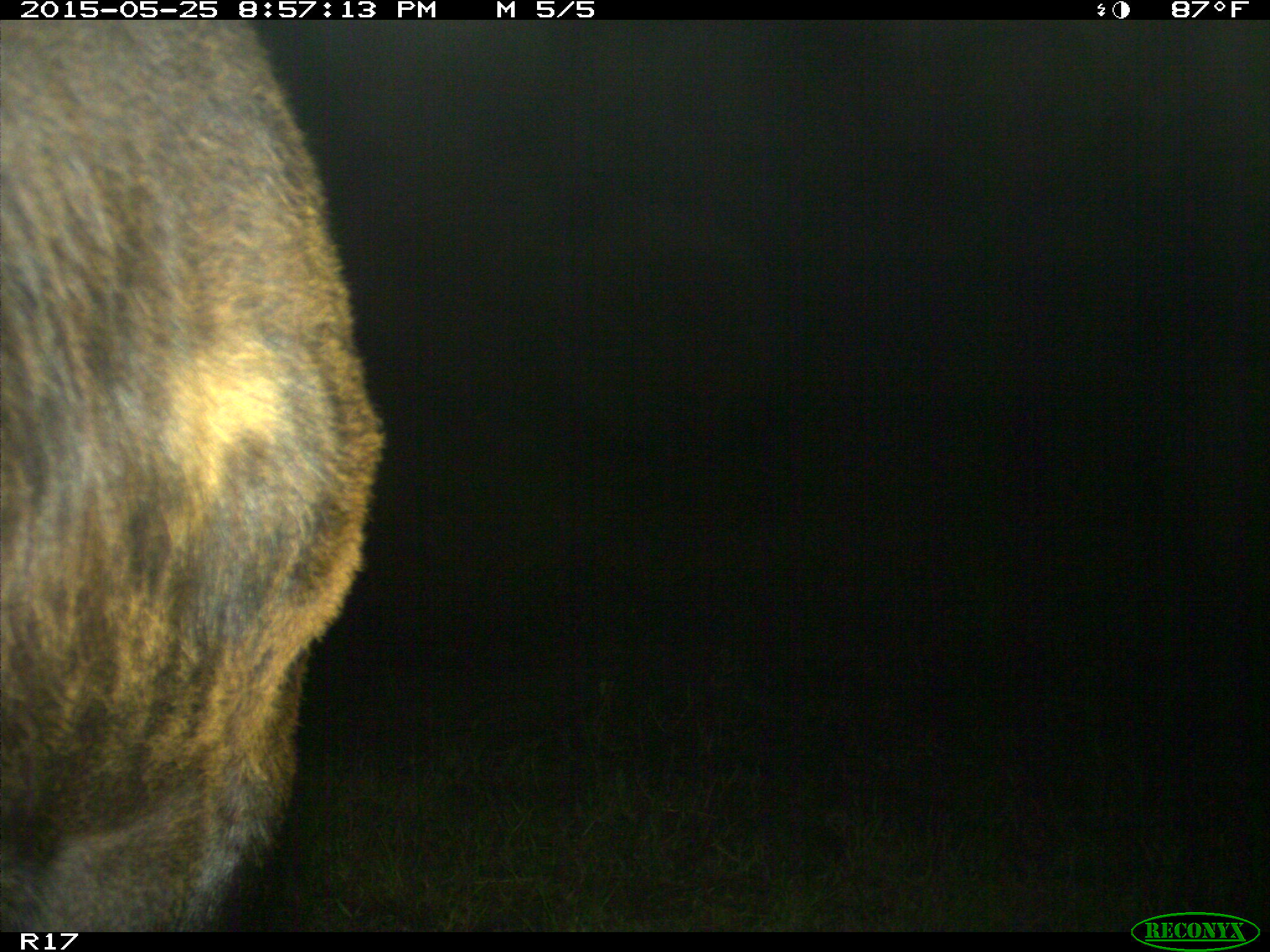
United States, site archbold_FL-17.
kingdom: Animalia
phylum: Chordata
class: Mammalia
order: Artiodactyla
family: Bovidae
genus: Bos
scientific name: Bos taurus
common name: domestic cow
Bos taurus (domestic cow).